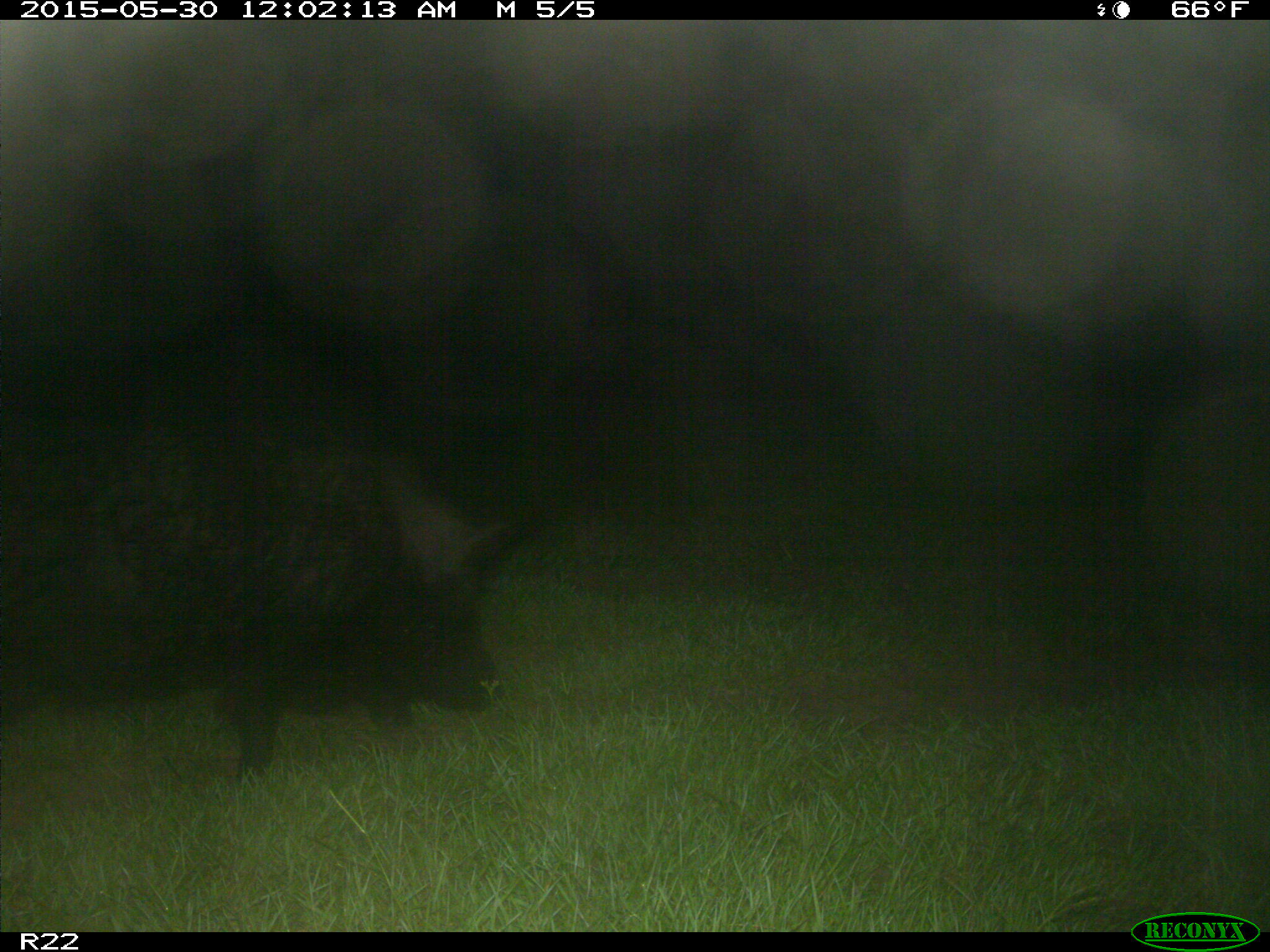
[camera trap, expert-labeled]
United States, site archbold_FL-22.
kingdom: Animalia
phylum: Chordata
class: Mammalia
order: Artiodactyla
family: Bovidae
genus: Bos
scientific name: Bos taurus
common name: domestic cow